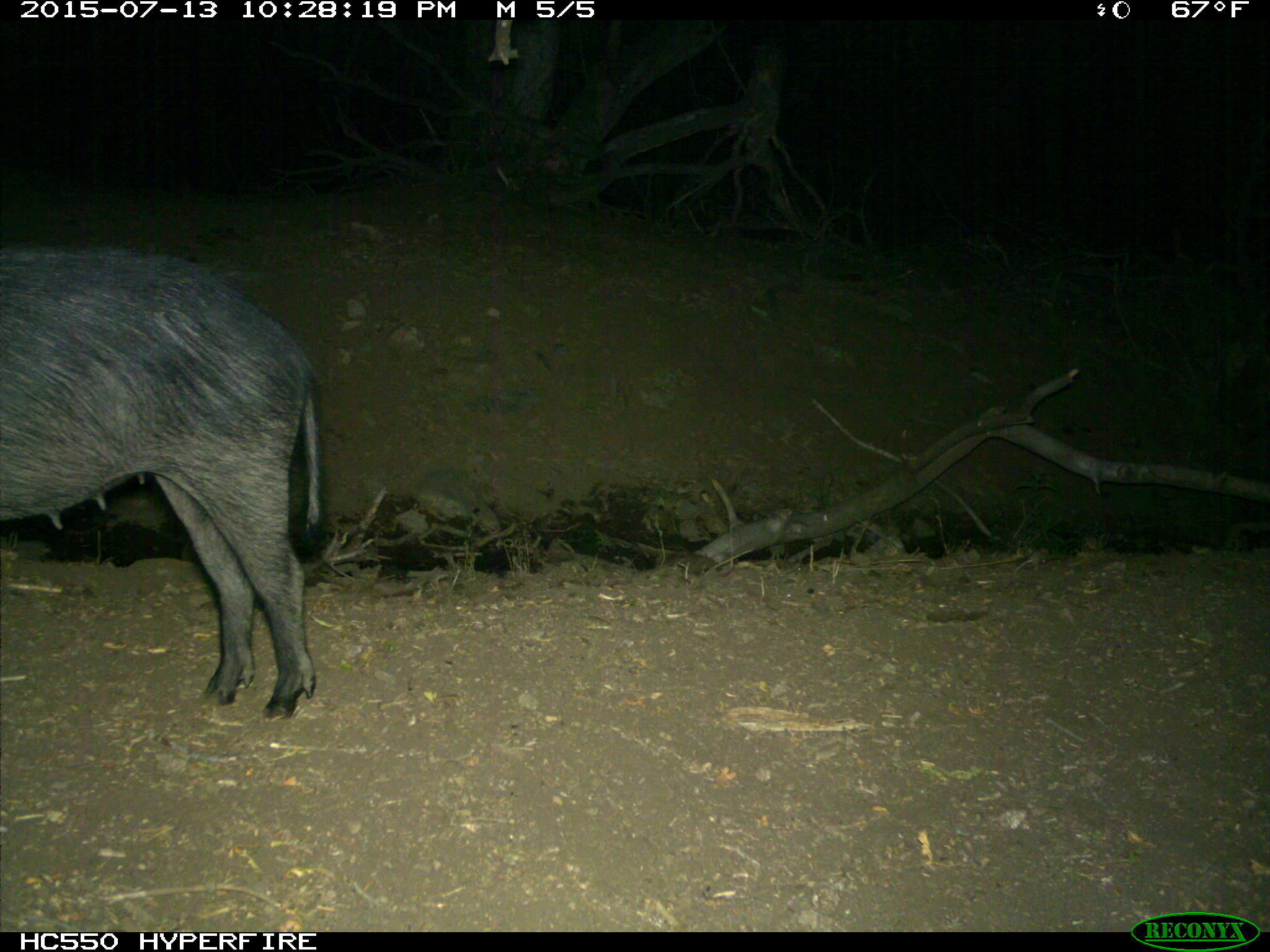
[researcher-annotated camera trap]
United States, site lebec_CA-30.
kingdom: Animalia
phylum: Chordata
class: Mammalia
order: Artiodactyla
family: Suidae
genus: Sus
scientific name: Sus scrofa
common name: wild boar